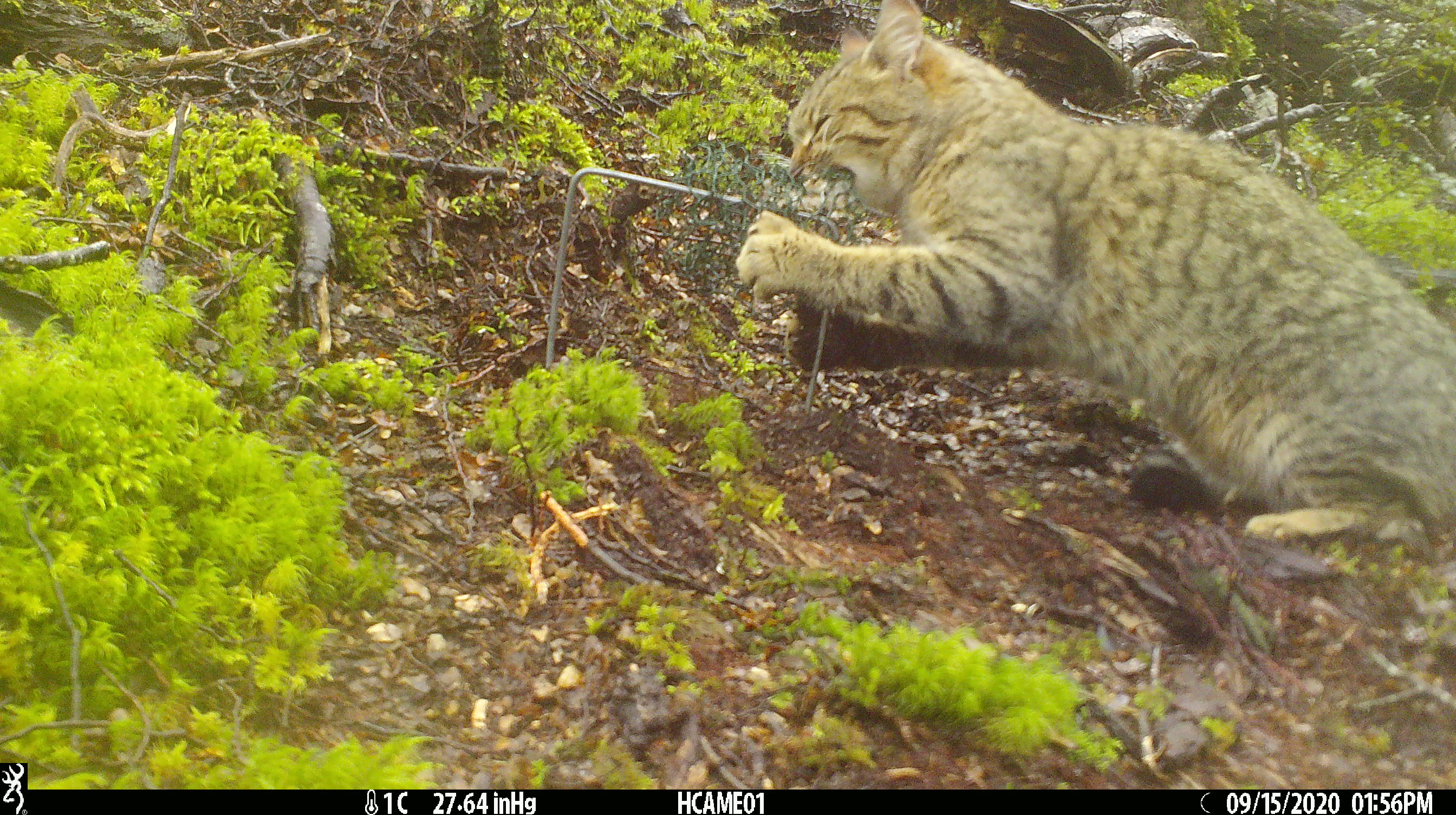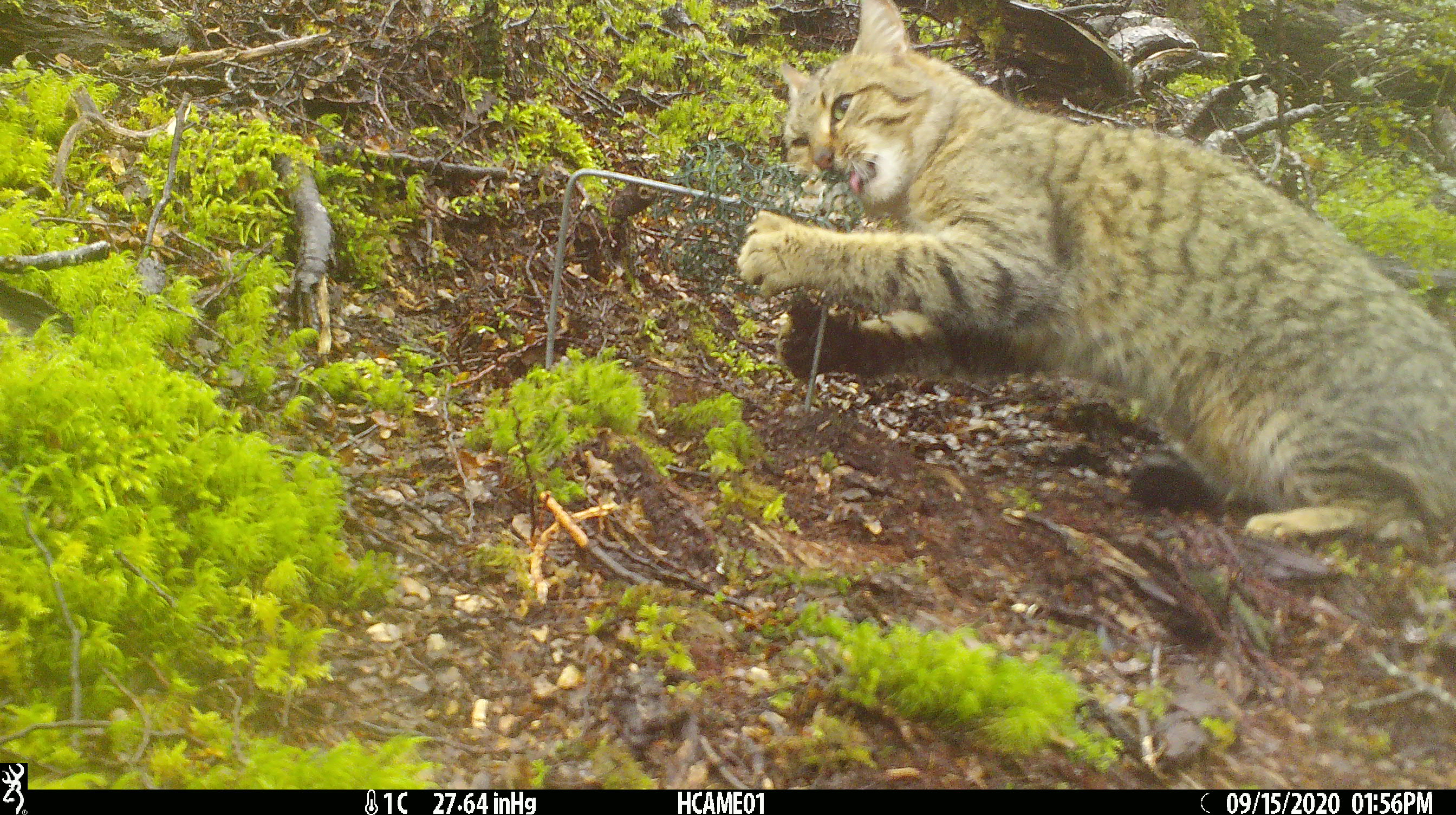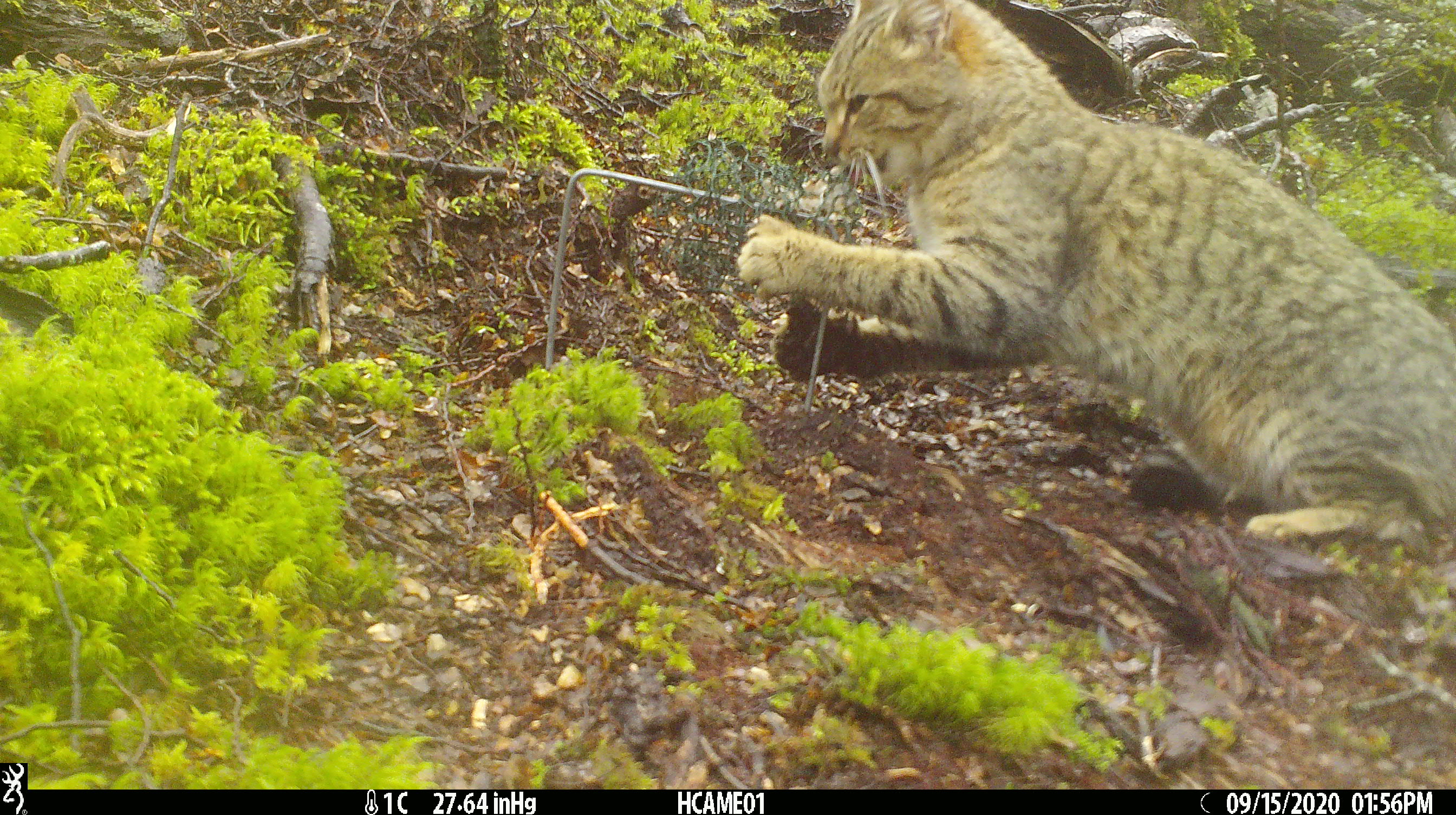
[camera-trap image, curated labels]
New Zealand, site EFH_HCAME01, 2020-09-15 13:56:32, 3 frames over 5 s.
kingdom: Animalia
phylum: Chordata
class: Mammalia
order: Carnivora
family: Felidae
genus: Felis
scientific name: Felis catus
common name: domestic cat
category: cat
Cat (domestic cat) (Felis catus).